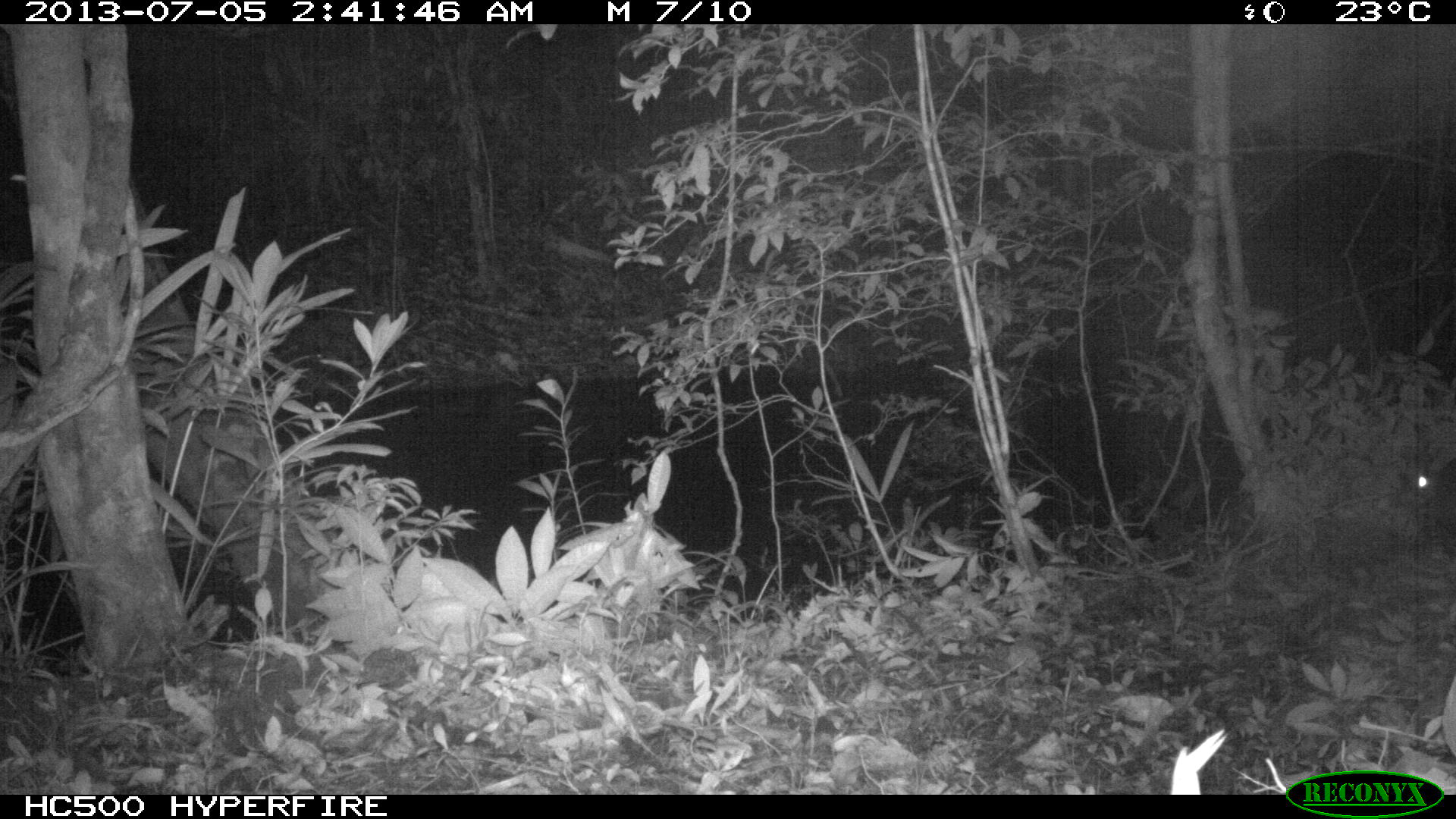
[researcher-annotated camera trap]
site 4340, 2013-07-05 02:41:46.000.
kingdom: Animalia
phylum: Chordata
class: Mammalia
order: Rodentia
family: Cuniculidae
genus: Cuniculus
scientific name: Cuniculus paca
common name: lowland paca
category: agouti paca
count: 1